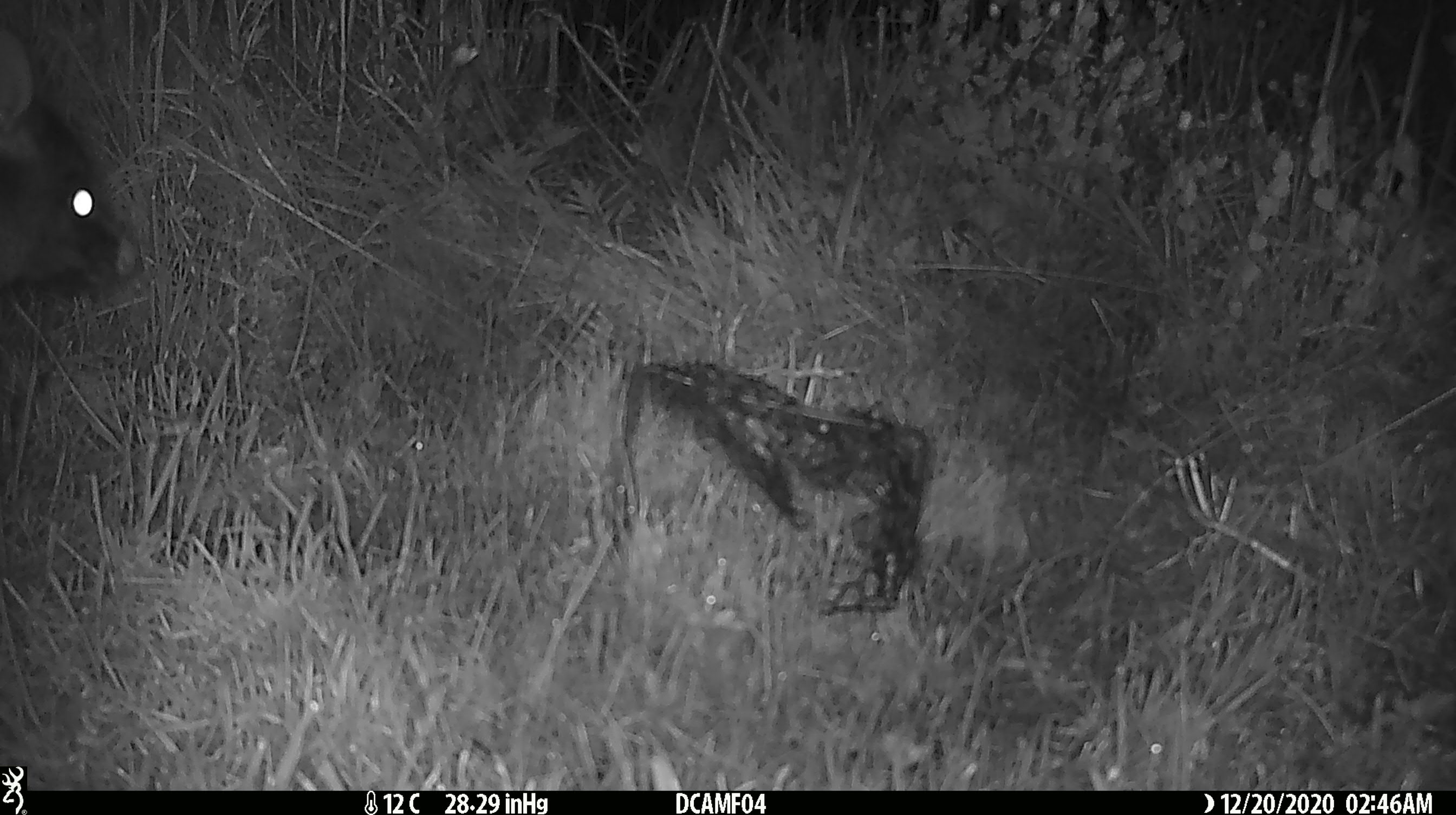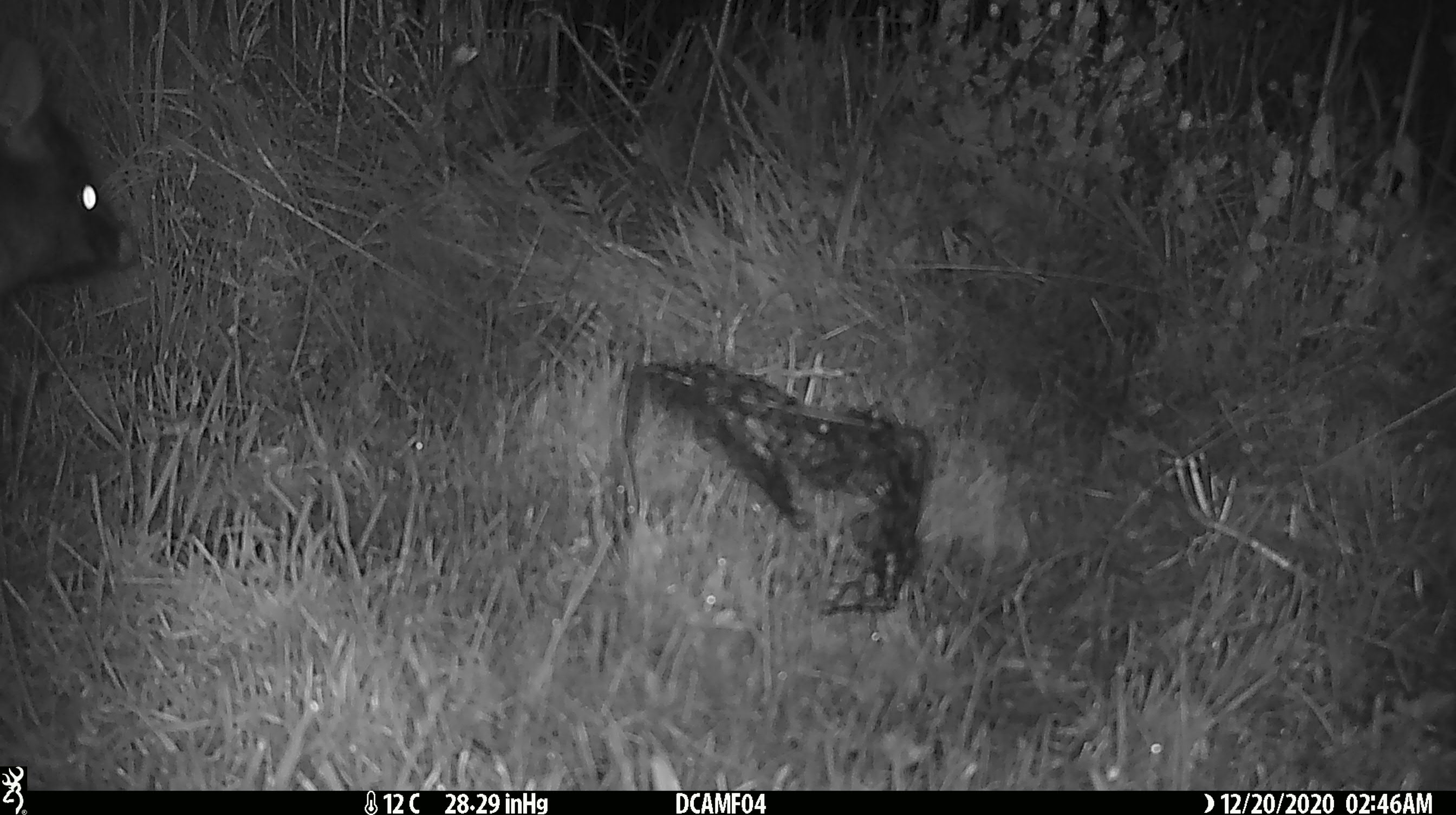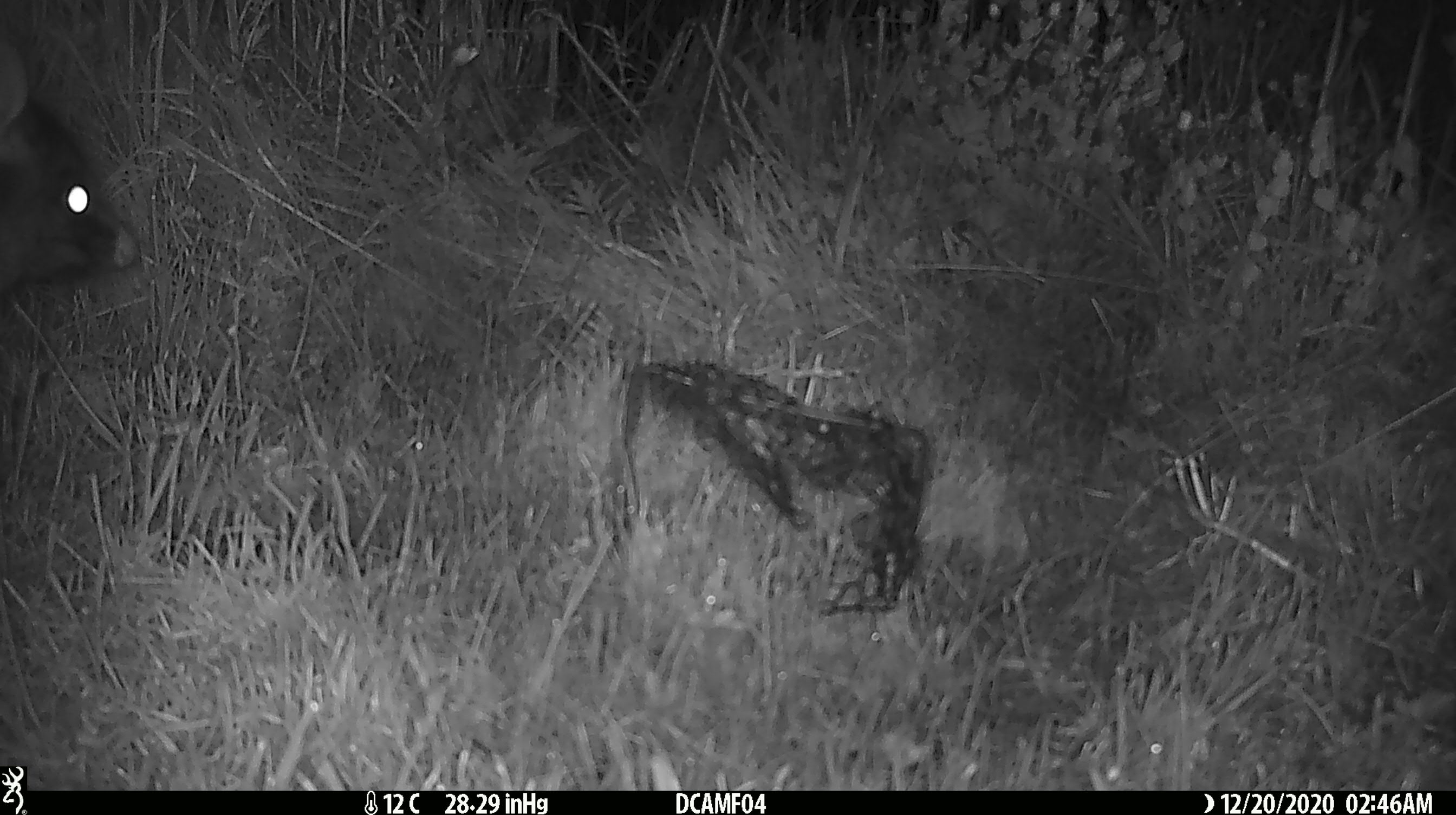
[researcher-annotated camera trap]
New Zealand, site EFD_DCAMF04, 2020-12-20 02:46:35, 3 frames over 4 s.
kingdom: Animalia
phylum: Chordata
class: Mammalia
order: Diprotodontia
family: Phalangeridae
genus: Trichosurus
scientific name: Trichosurus vulpecula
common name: common brushtail possum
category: possum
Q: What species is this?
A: Possum (common brushtail possum) (Trichosurus vulpecula).